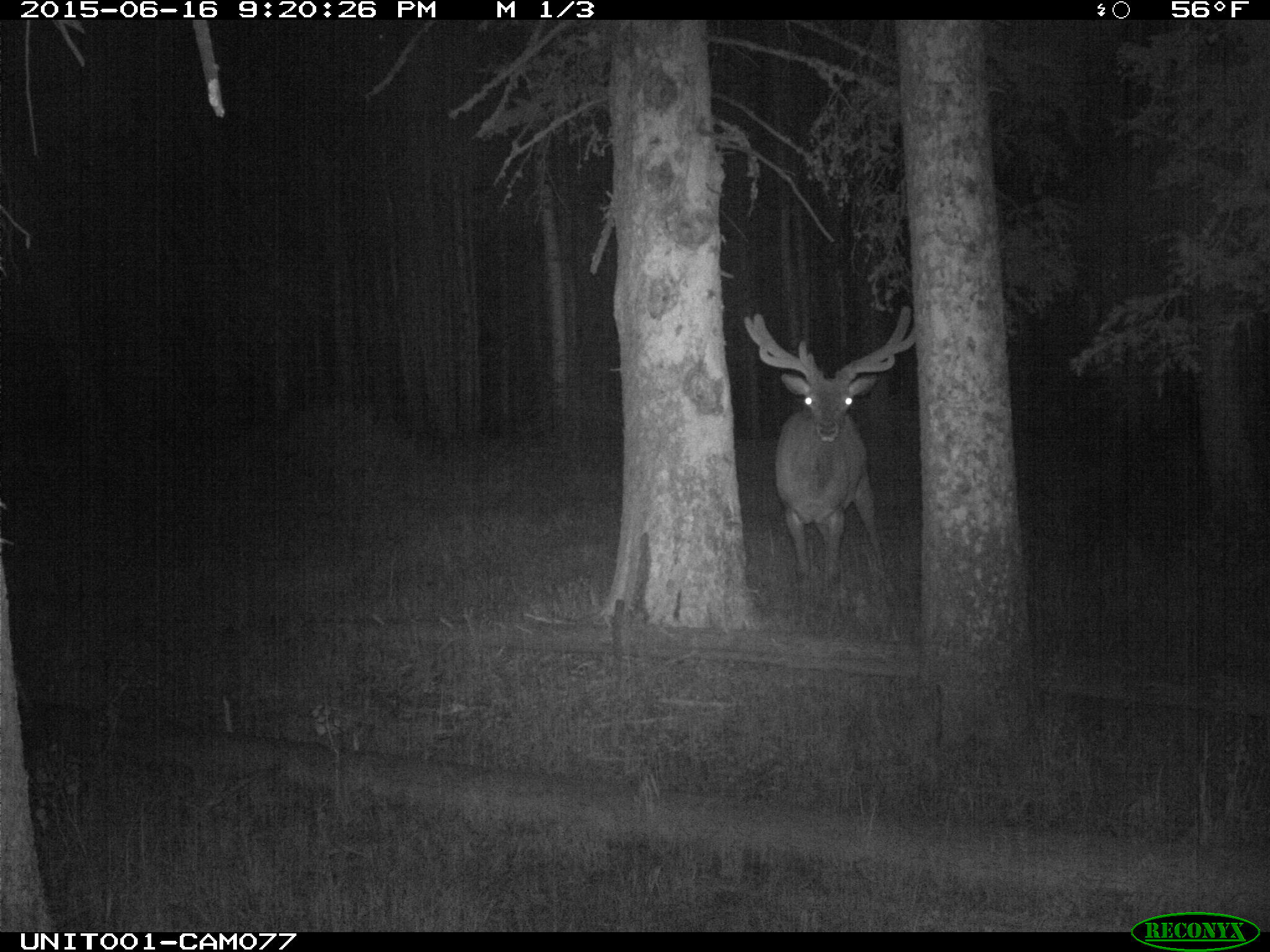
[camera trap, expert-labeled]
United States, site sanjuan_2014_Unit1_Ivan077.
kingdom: Animalia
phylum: Chordata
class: Mammalia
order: Artiodactyla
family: Cervidae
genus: Cervus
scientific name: Cervus elaphus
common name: red deer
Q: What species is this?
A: Cervus elaphus (red deer).